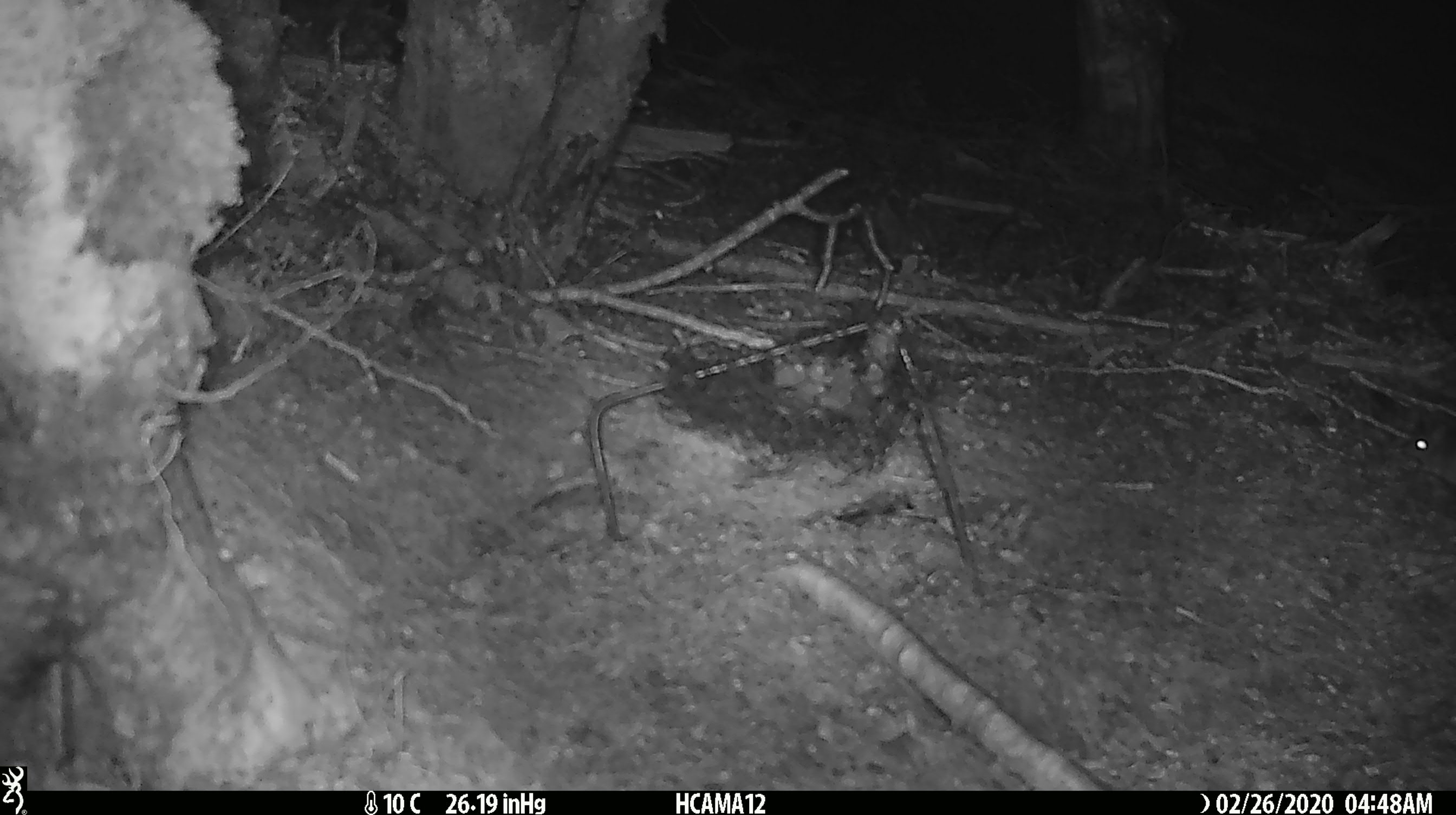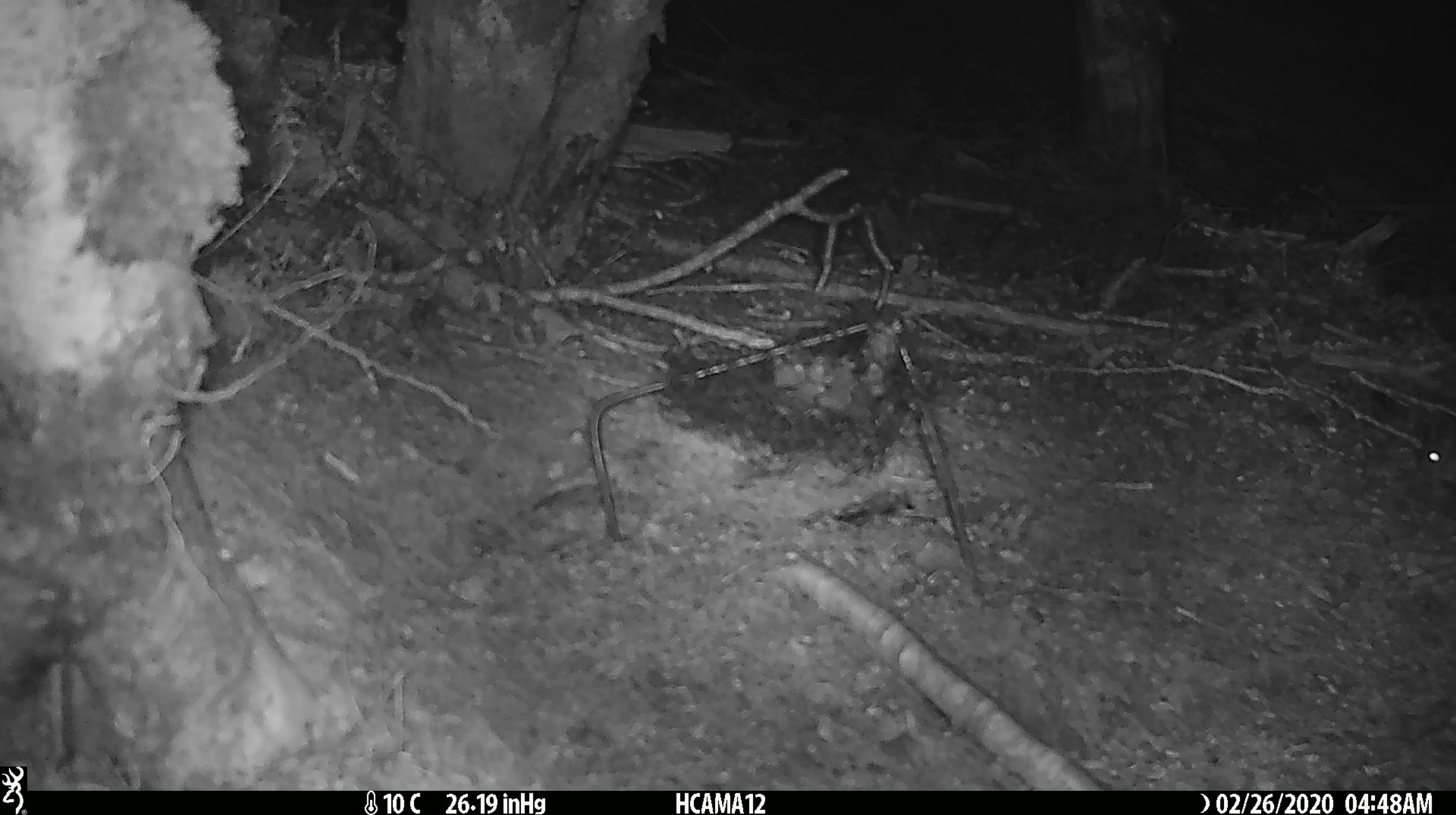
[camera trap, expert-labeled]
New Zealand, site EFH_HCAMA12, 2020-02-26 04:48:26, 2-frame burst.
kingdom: Animalia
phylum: Chordata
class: Mammalia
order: Rodentia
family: Muridae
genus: Mus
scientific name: Mus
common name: mouse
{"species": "mouse (Mus)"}